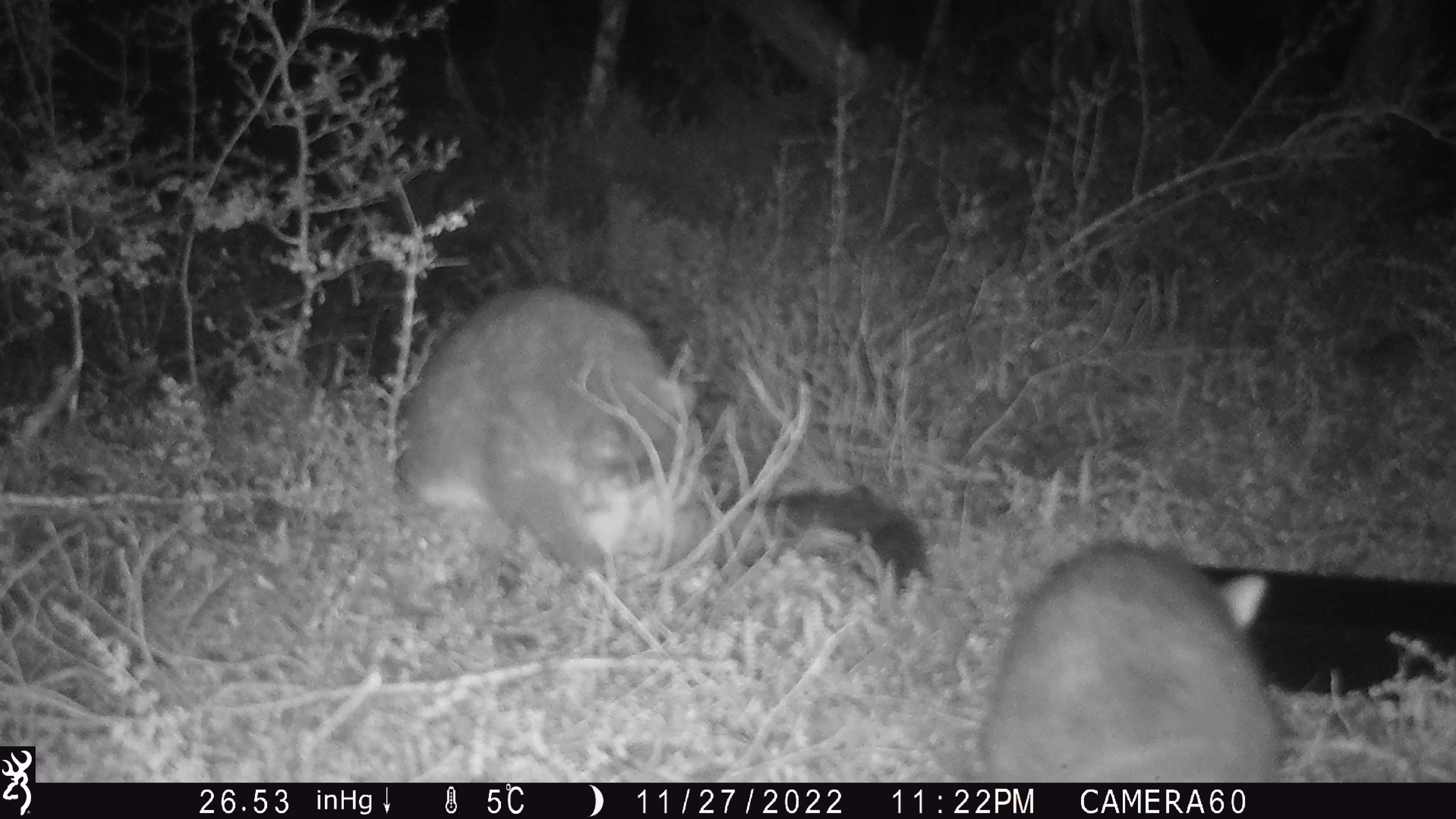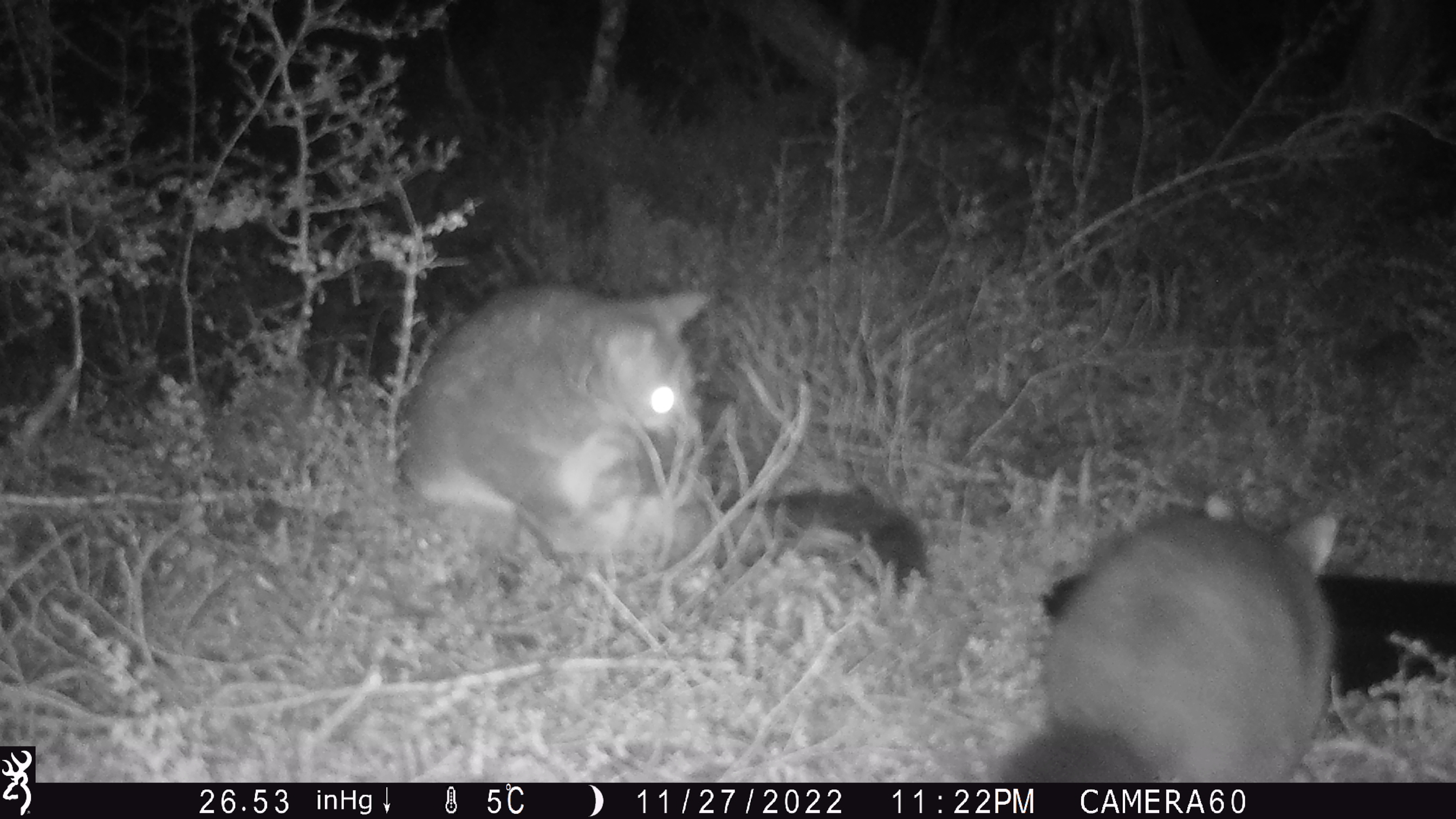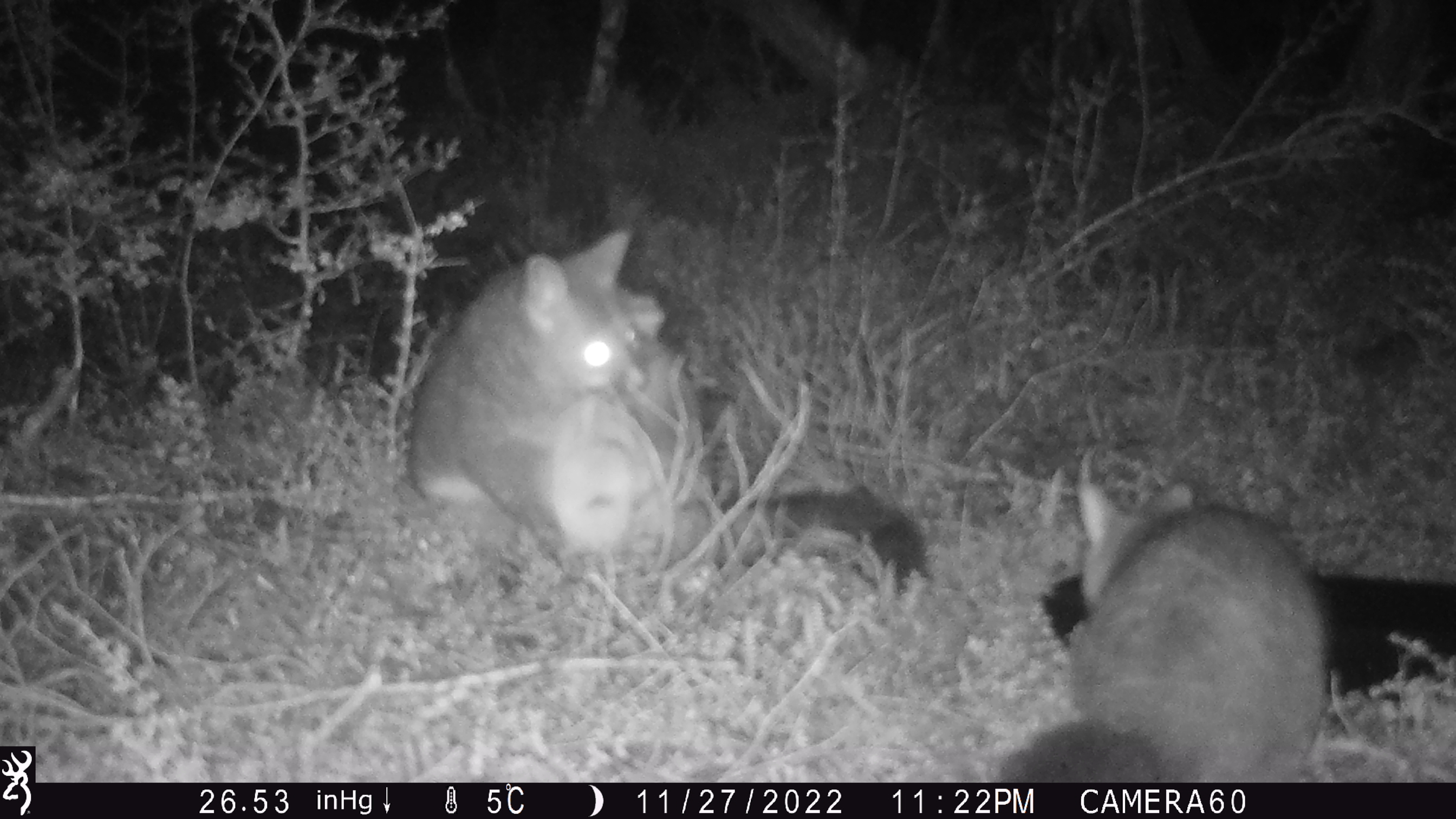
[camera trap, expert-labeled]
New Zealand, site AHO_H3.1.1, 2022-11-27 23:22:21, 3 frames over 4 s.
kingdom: Animalia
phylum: Chordata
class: Mammalia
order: Diprotodontia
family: Phalangeridae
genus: Trichosurus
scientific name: Trichosurus vulpecula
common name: common brushtail possum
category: possum